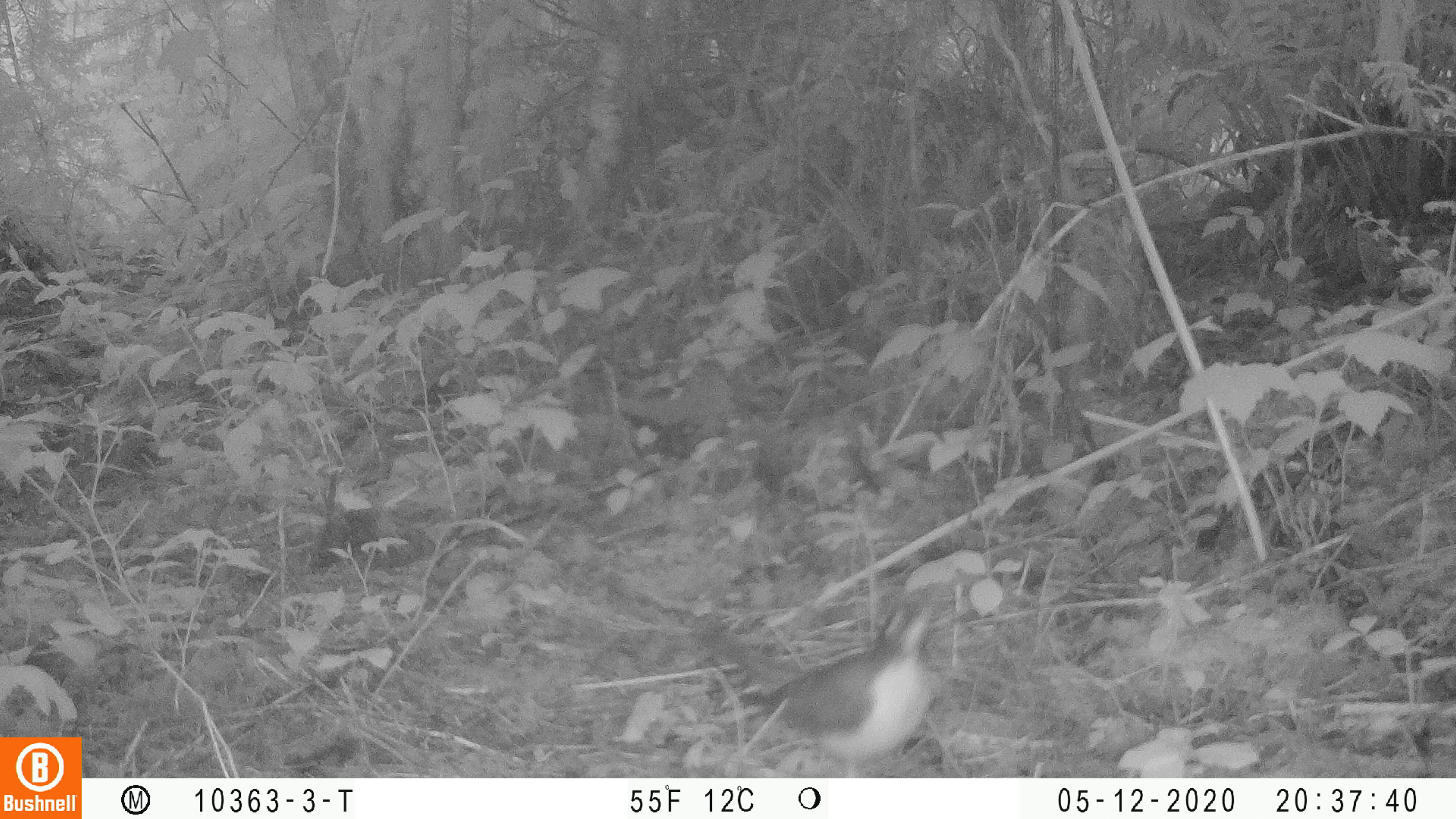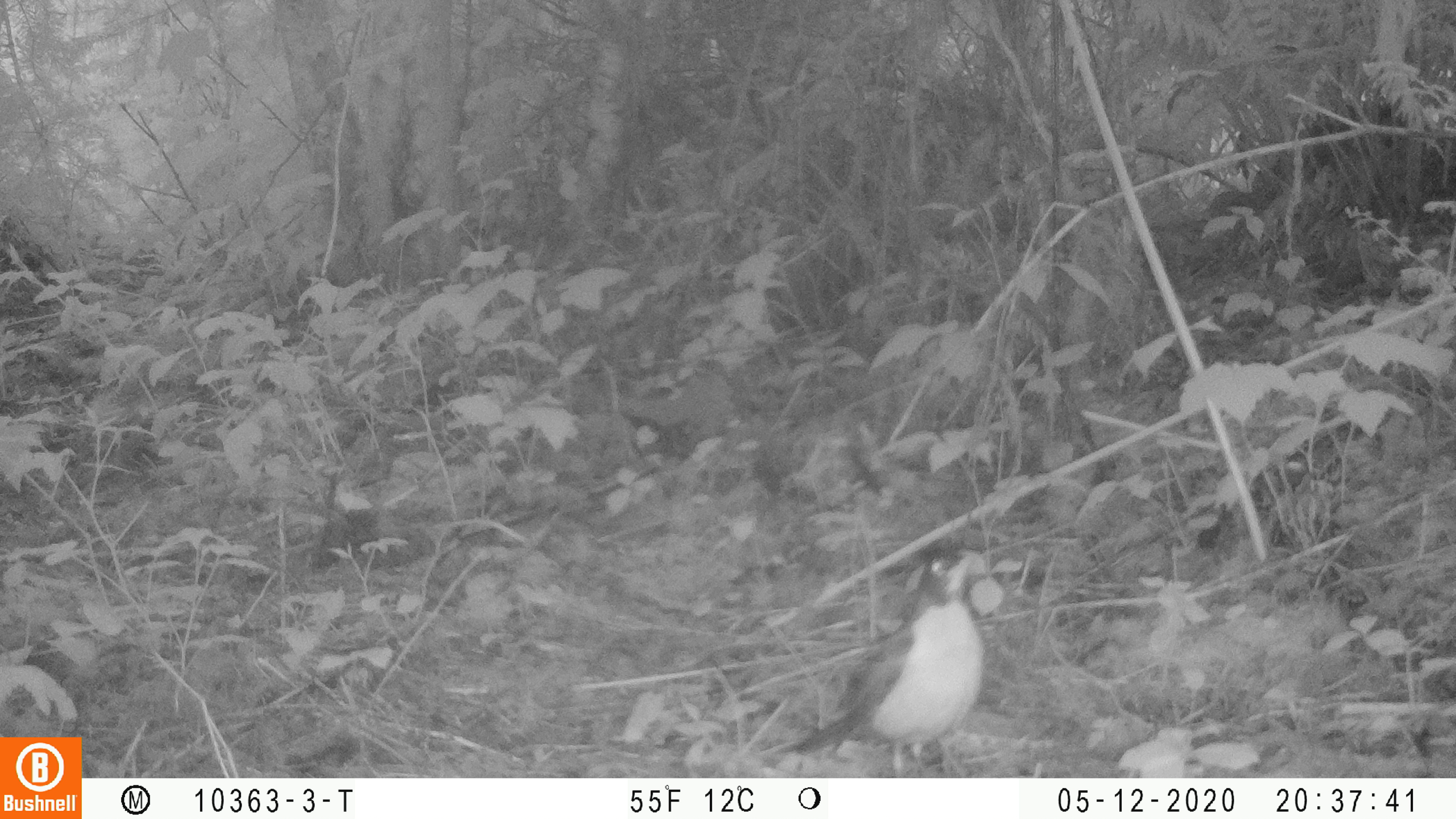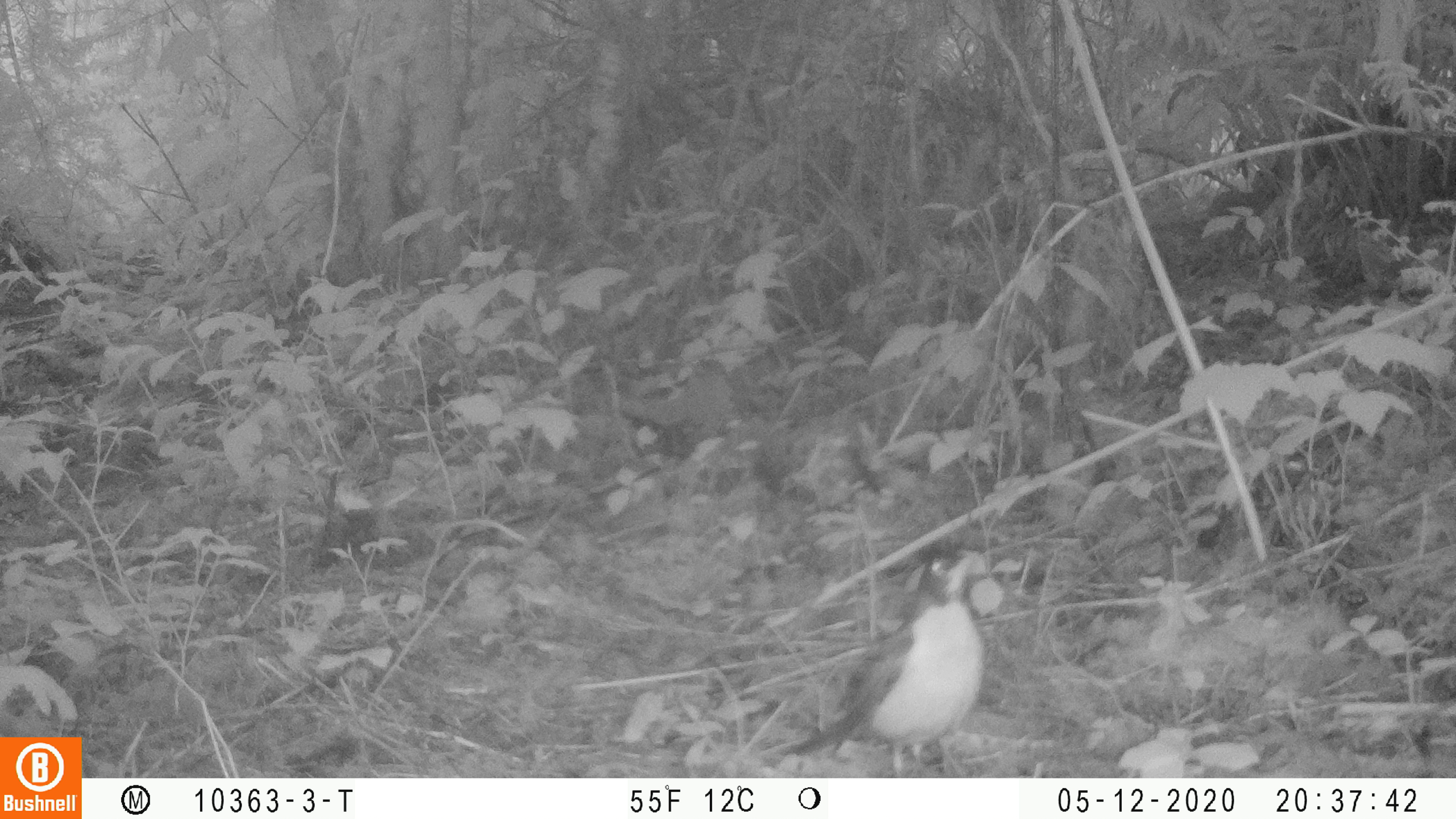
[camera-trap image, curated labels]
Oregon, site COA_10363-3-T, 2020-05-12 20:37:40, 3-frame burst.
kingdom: Animalia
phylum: Chordata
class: Aves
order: Passeriformes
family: Turdidae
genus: Turdus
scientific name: Turdus migratorius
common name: american robin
American robin (Turdus migratorius).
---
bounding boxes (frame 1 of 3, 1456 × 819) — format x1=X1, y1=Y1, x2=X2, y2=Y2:
american robin: x1=729, y1=585, x2=947, y2=775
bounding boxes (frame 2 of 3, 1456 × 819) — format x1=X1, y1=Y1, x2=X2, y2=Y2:
american robin: x1=775, y1=534, x2=996, y2=775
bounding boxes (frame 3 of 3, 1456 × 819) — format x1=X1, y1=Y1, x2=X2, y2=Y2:
american robin: x1=776, y1=537, x2=994, y2=775